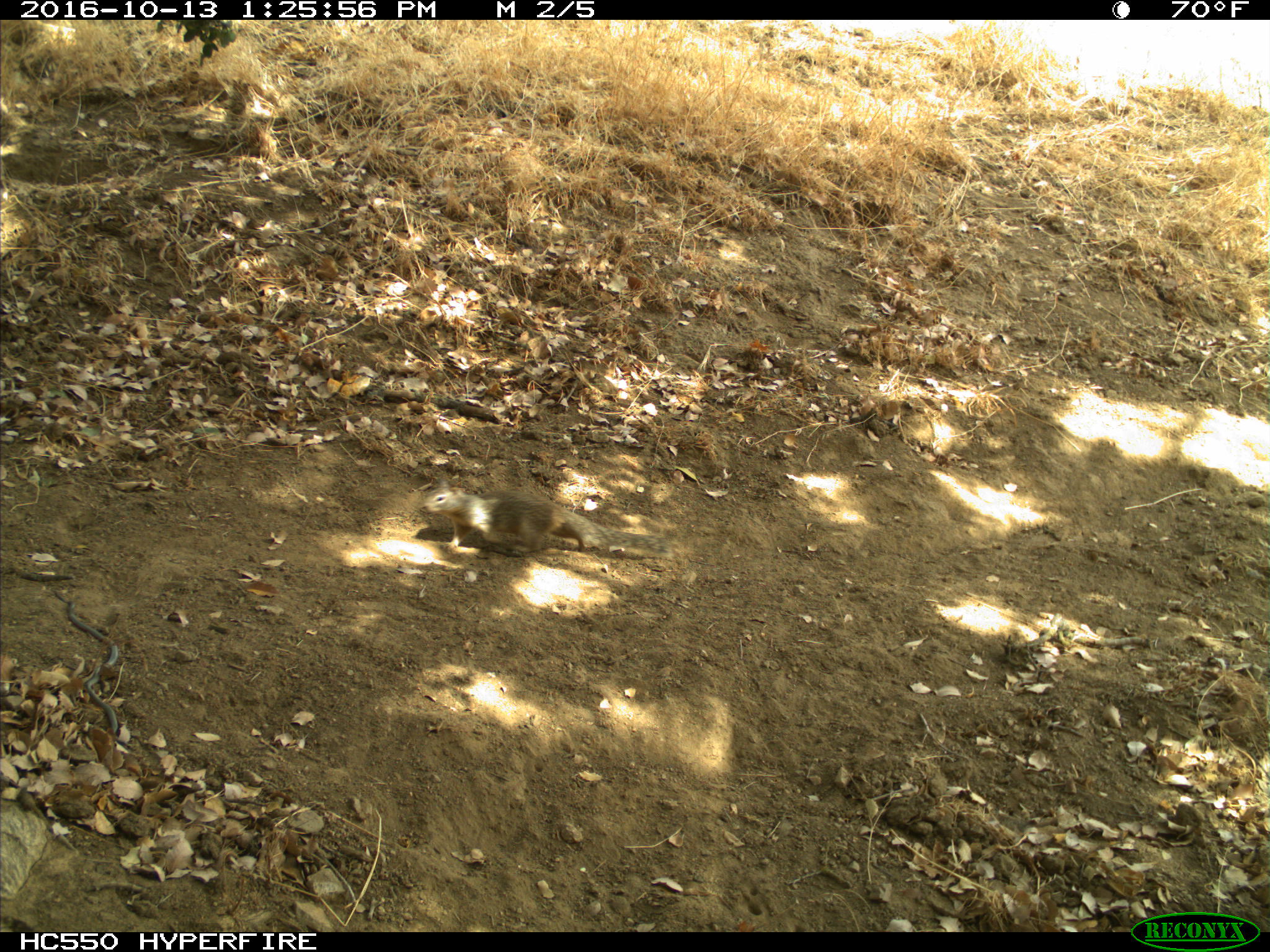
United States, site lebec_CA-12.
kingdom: Animalia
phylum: Chordata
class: Mammalia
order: Rodentia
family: Sciuridae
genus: Otospermophilus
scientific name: Otospermophilus beecheyi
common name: california ground squirrel